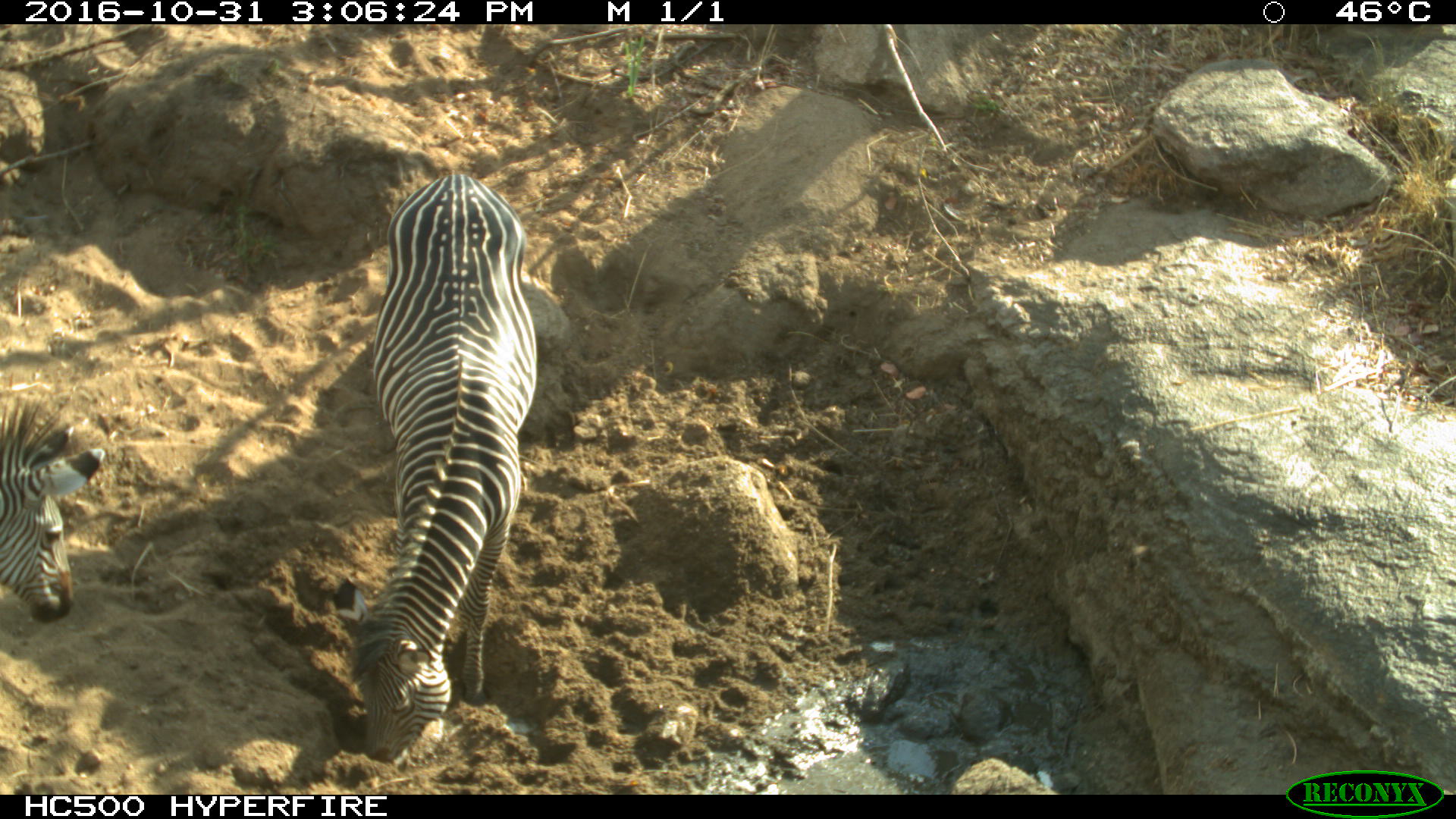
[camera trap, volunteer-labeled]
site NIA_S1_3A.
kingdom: Animalia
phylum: Chordata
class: Mammalia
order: Perissodactyla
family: Equidae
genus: Equus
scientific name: Equus quagga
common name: plains zebra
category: zebraplains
Zebraplains (plains zebra) (Equus quagga), count 2. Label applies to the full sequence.